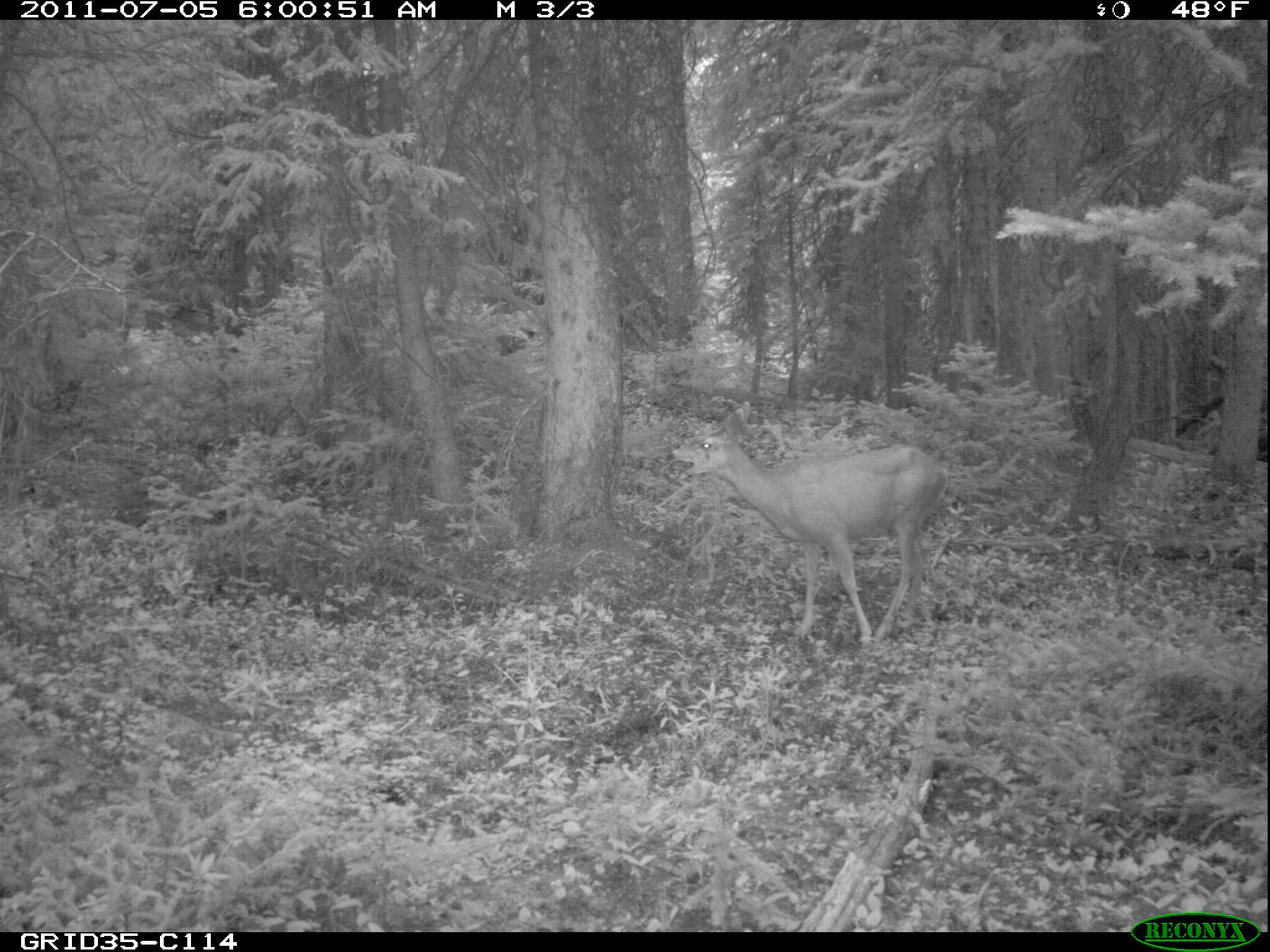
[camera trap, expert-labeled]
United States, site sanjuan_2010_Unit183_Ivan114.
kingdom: Animalia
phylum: Chordata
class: Mammalia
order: Artiodactyla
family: Cervidae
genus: Odocoileus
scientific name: Odocoileus hemionus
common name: mule deer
Odocoileus hemionus (mule deer).